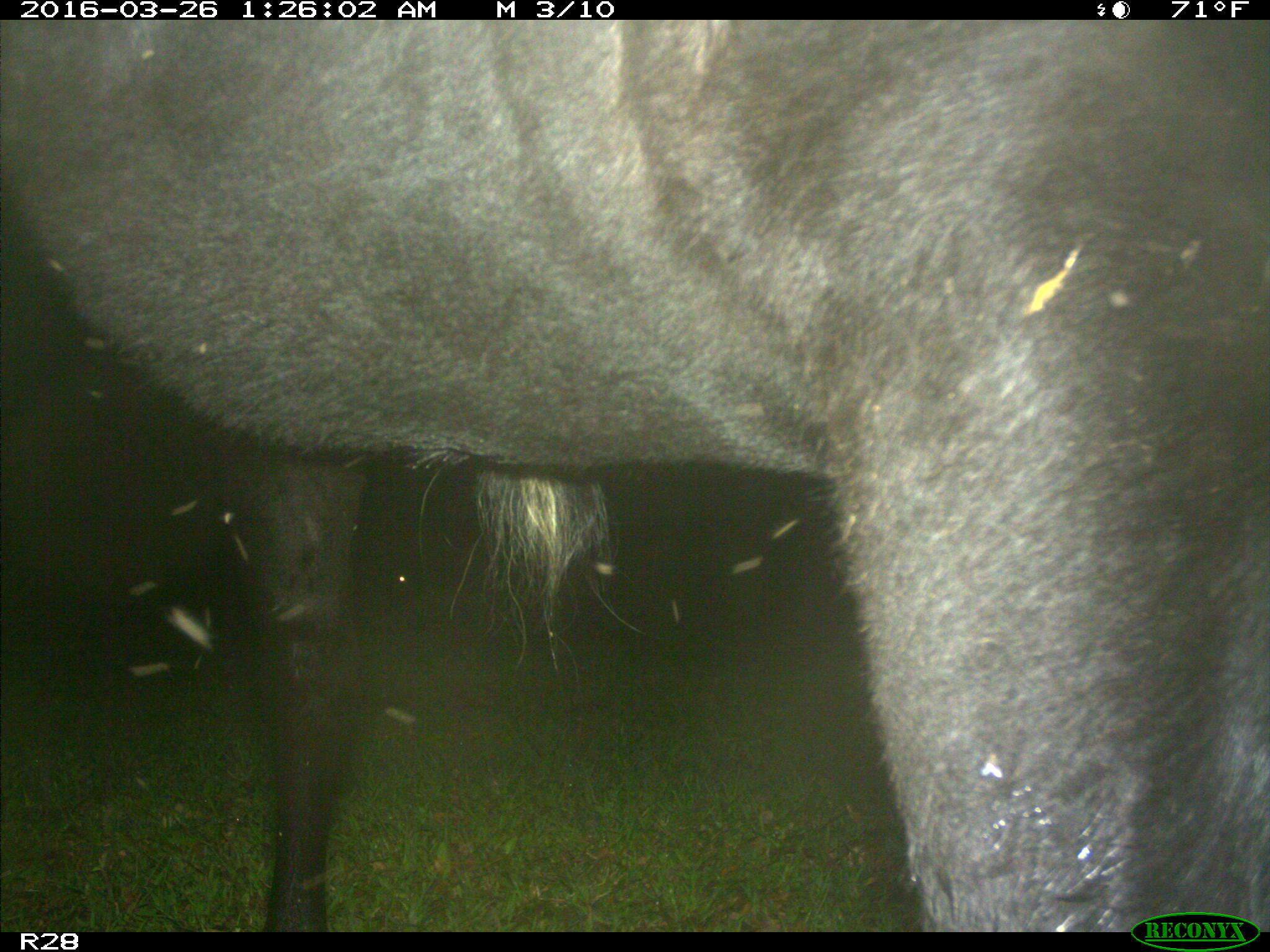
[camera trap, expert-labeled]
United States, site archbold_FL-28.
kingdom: Animalia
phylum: Chordata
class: Mammalia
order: Artiodactyla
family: Bovidae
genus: Bos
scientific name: Bos taurus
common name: domestic cow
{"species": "Bos taurus (domestic cow)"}